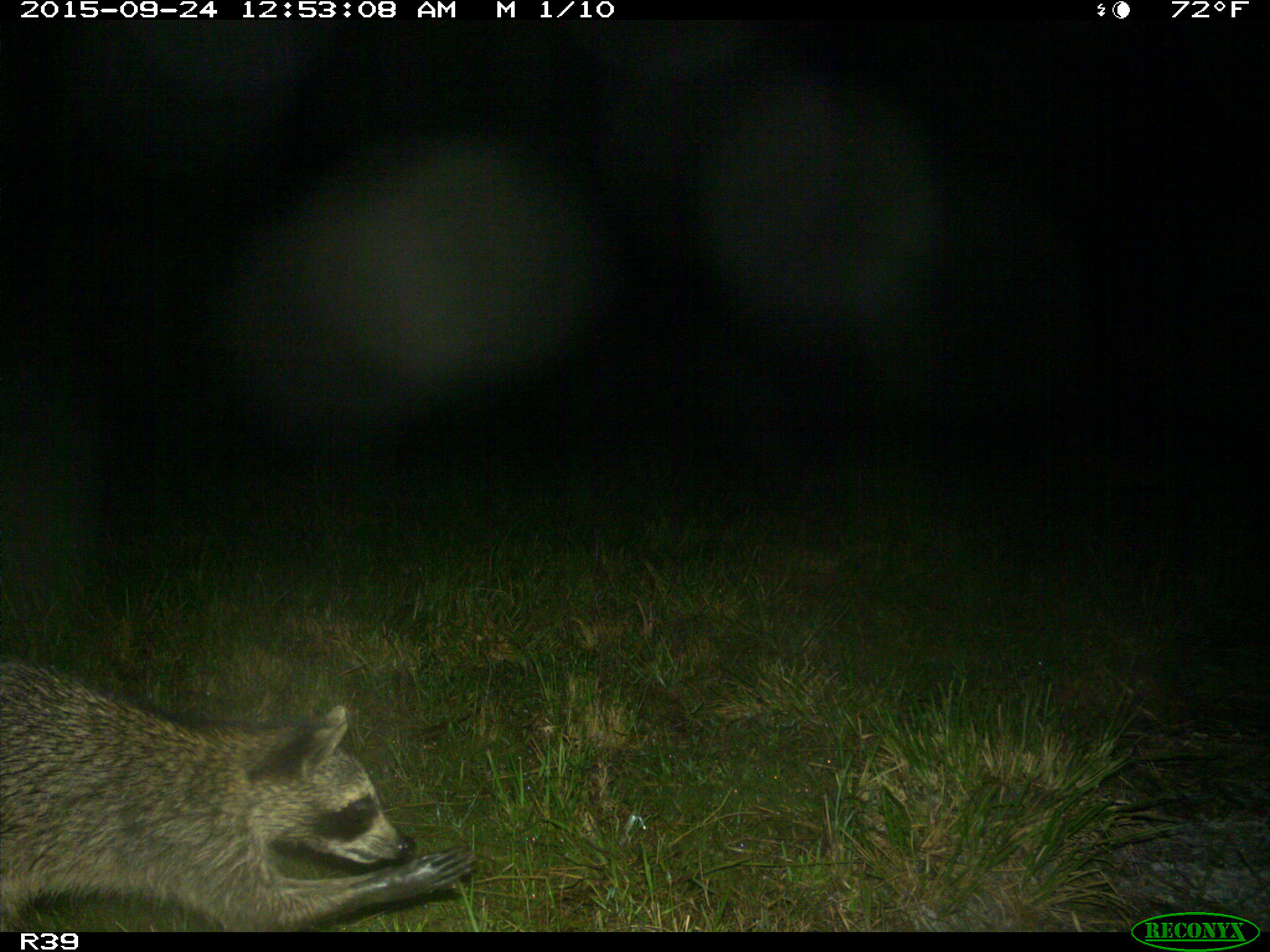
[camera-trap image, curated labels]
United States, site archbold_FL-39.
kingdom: Animalia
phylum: Chordata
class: Mammalia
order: Carnivora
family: Procyonidae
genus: Procyon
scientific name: Procyon lotor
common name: common raccoon